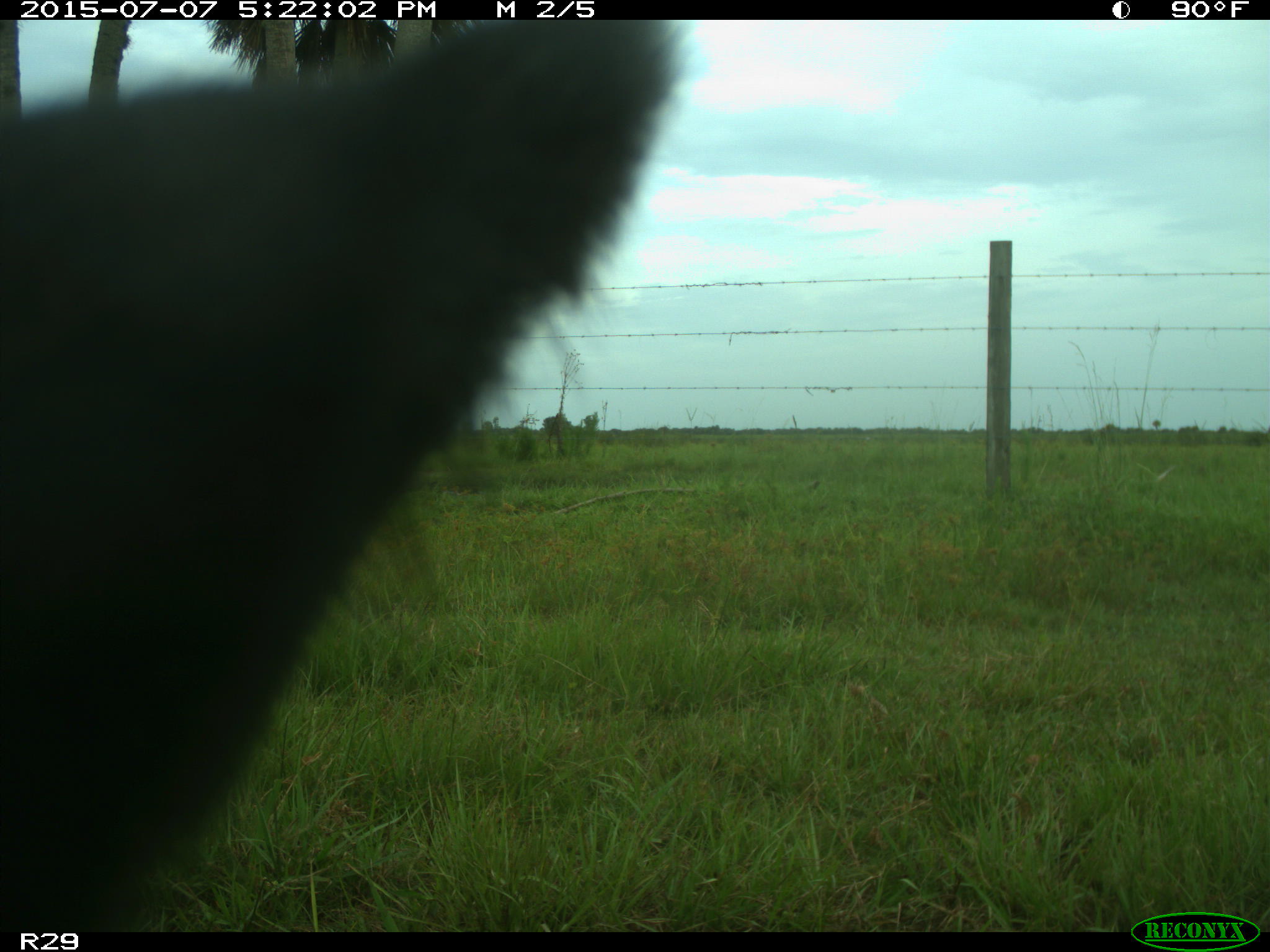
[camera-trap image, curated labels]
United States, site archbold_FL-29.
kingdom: Animalia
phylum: Chordata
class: Mammalia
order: Artiodactyla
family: Bovidae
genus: Bos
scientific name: Bos taurus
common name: domestic cow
Bos taurus (domestic cow).